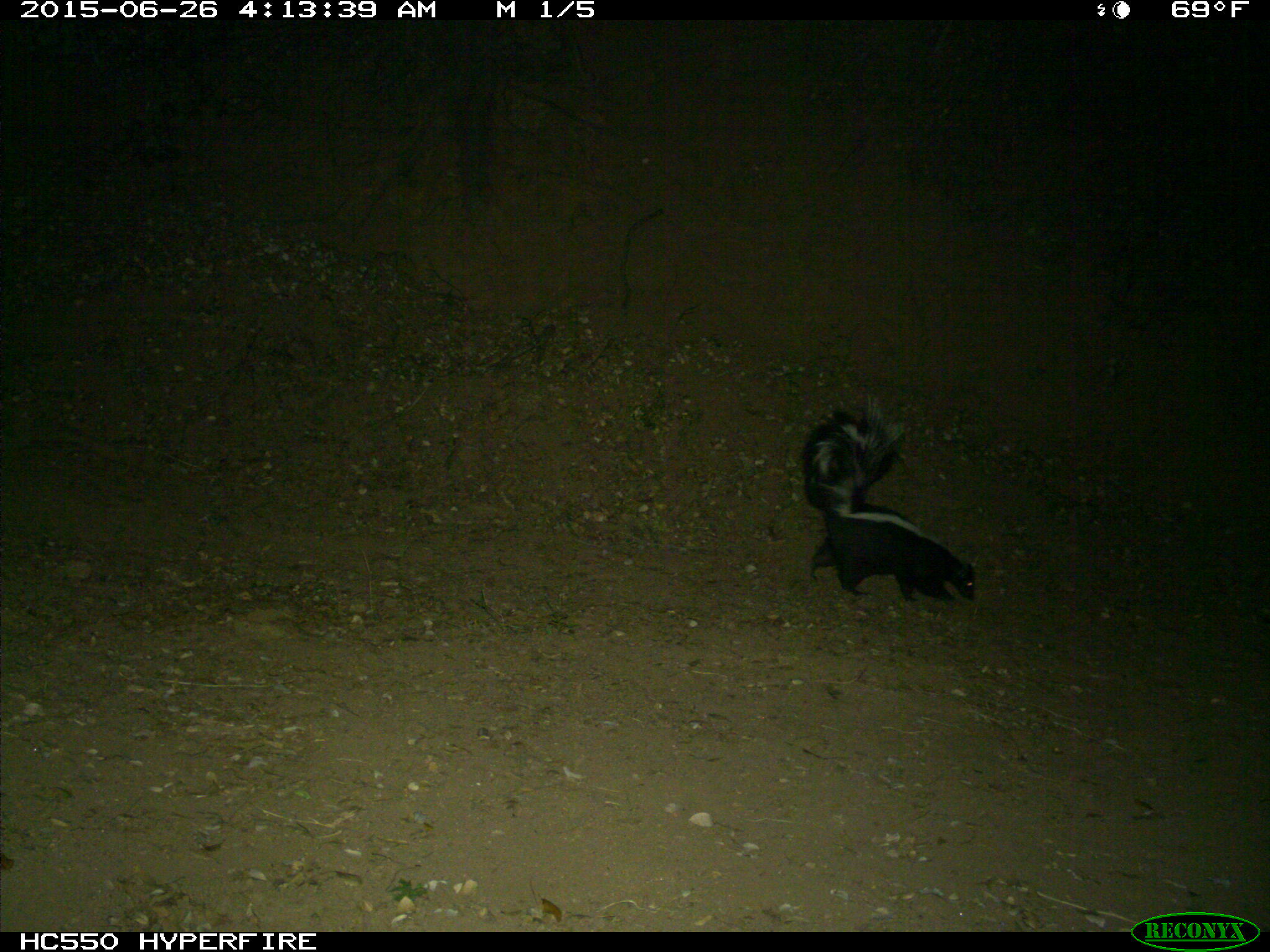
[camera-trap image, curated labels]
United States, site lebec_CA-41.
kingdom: Animalia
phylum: Chordata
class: Mammalia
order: Carnivora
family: Mephitidae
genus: Mephitis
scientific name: Mephitis mephitis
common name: striped skunk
Mephitis mephitis (striped skunk).